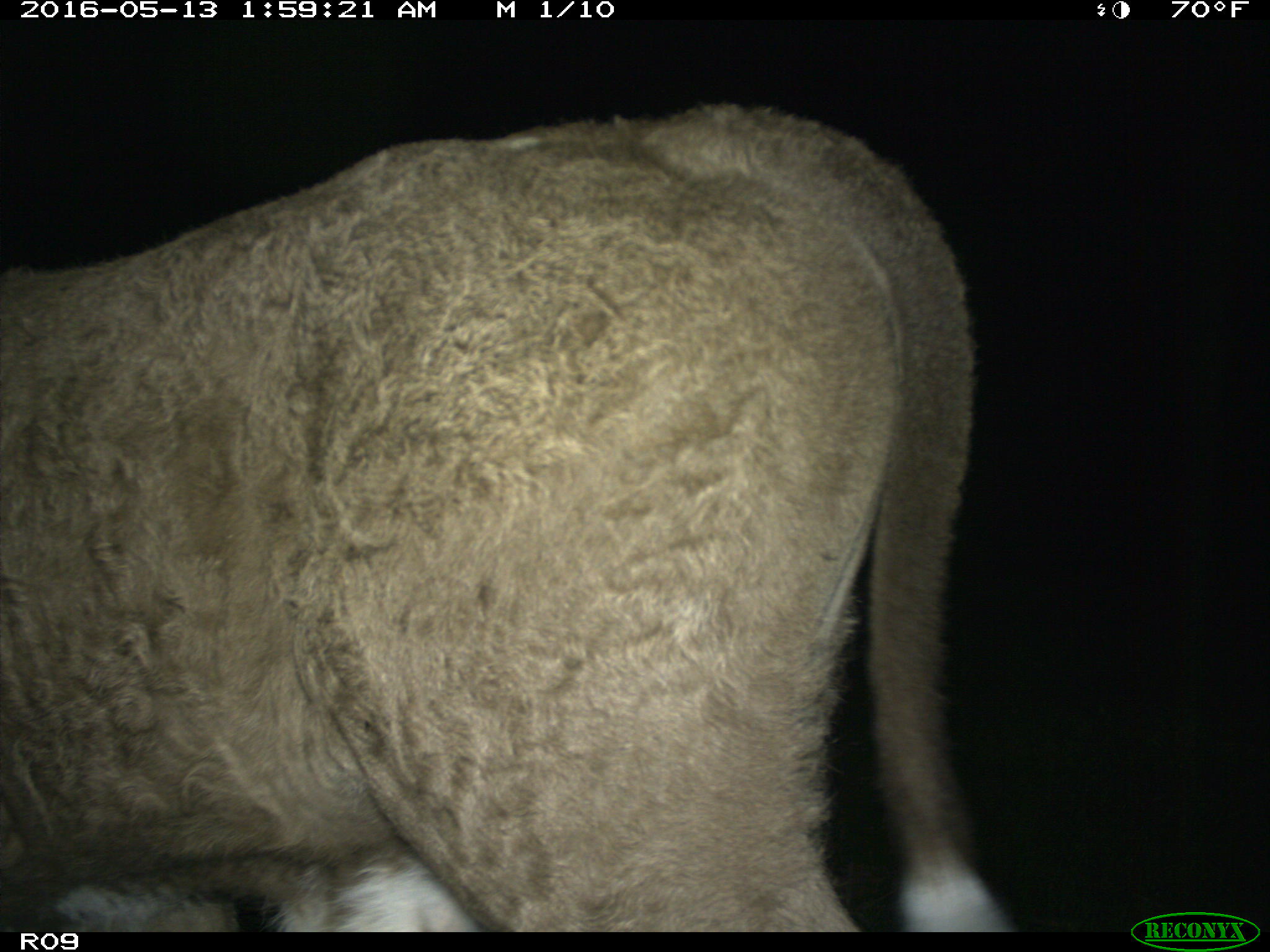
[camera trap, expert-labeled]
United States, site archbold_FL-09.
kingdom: Animalia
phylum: Chordata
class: Mammalia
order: Artiodactyla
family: Bovidae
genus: Bos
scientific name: Bos taurus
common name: domestic cow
Bos taurus (domestic cow).